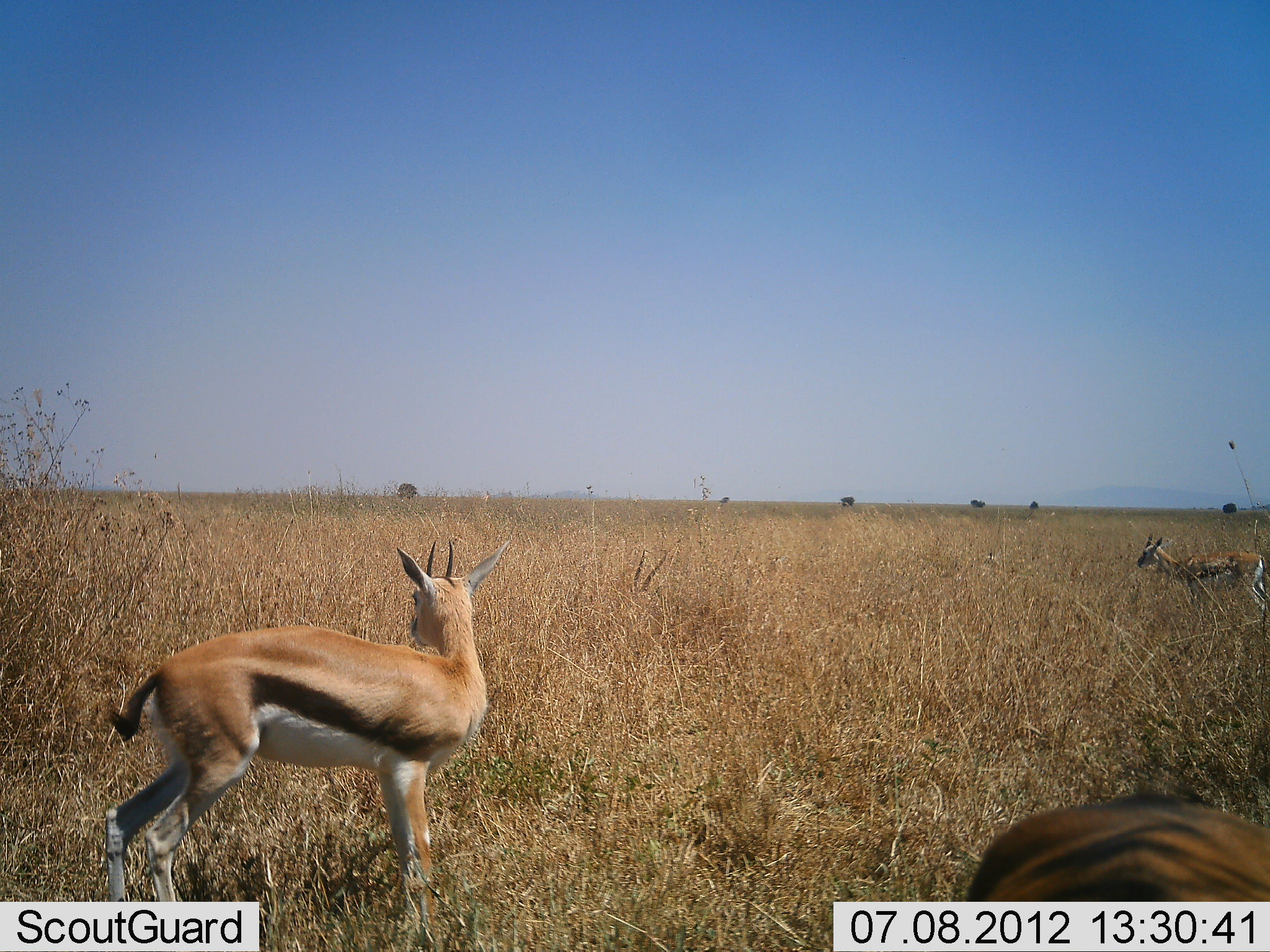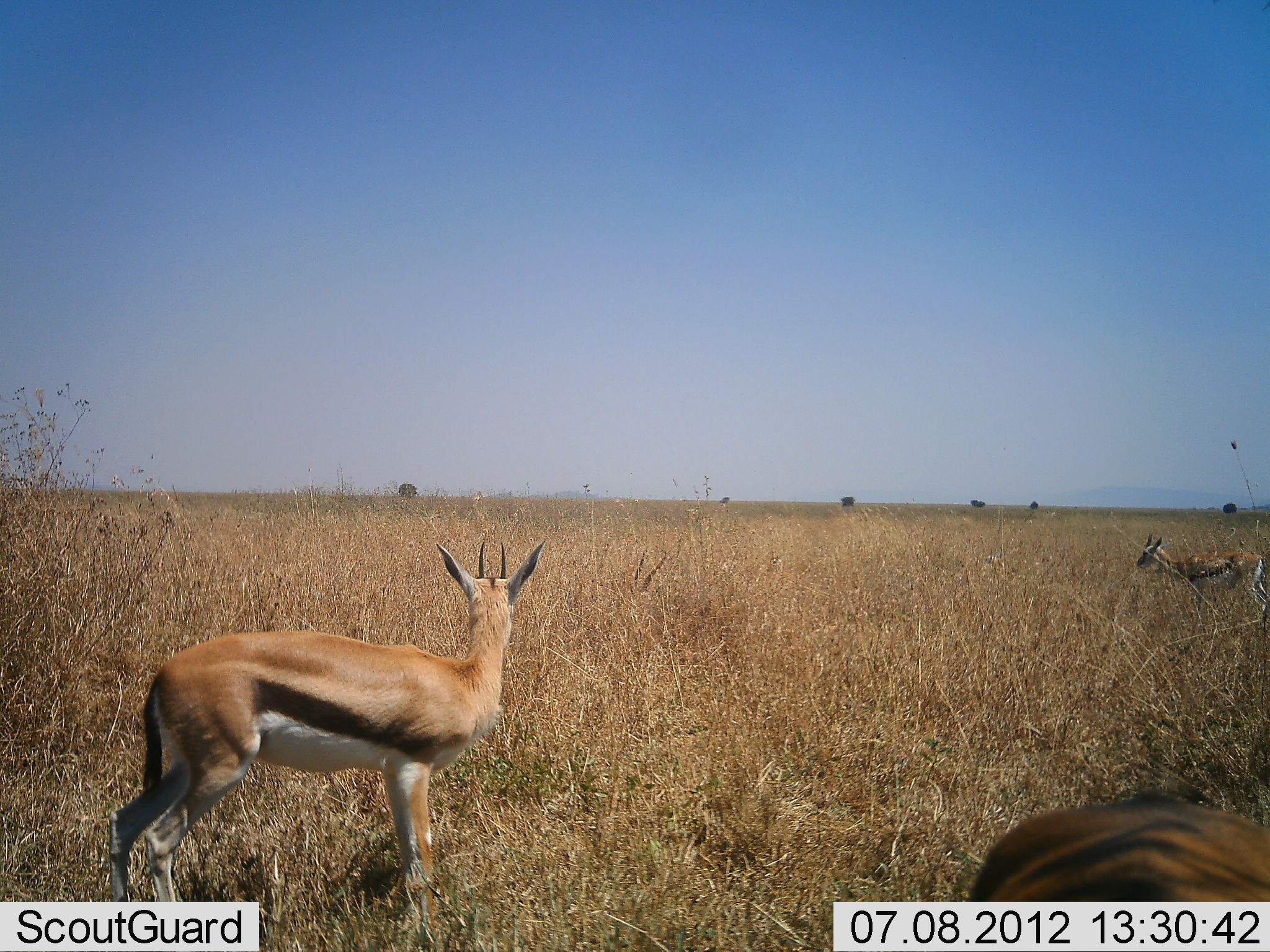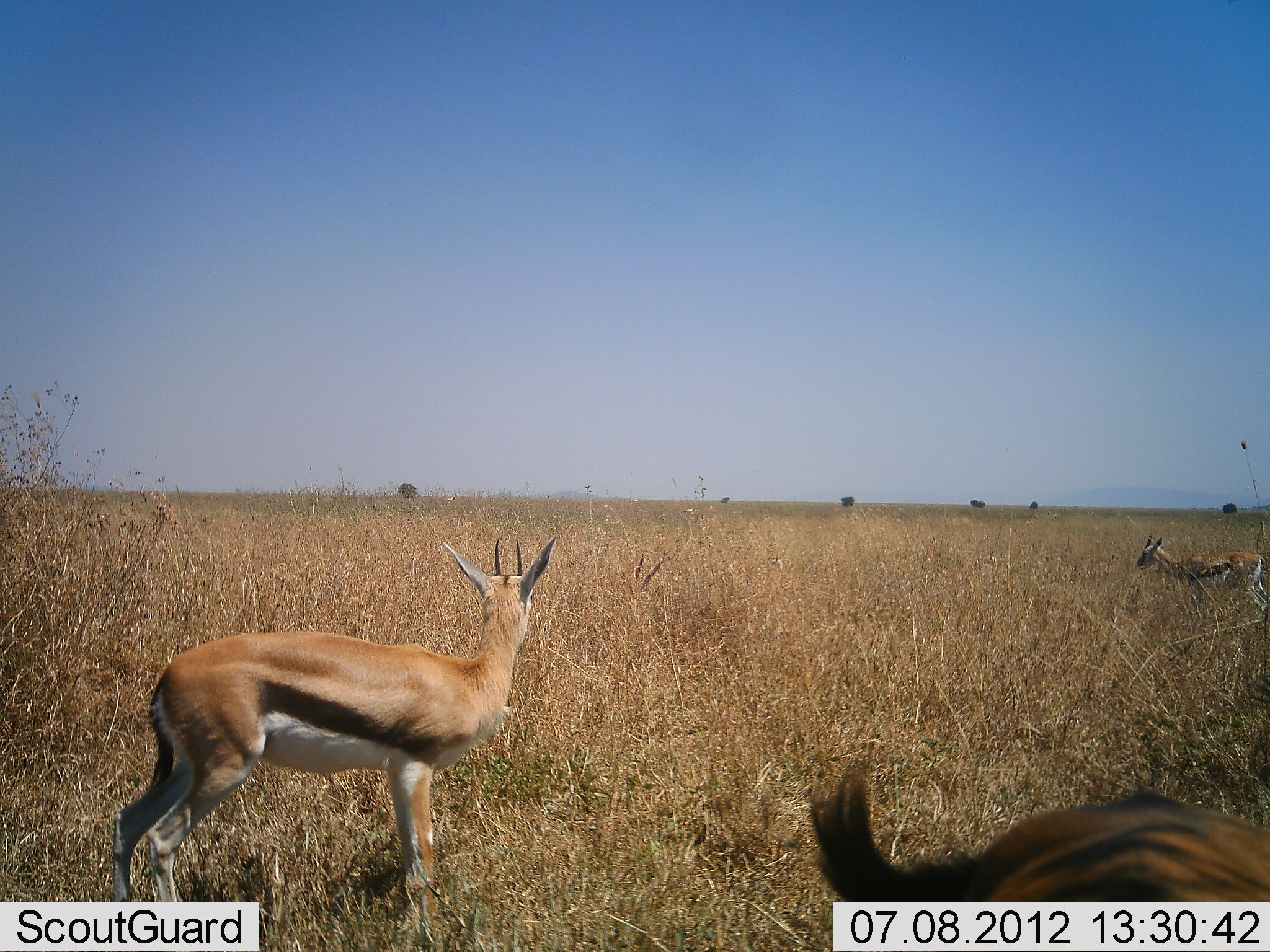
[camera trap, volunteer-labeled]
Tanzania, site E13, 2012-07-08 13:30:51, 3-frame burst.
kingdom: Animalia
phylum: Chordata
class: Mammalia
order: Artiodactyla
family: Bovidae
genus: Eudorcas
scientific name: Eudorcas thomsonii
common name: thomson's gazelle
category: gazellethomsons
Gazellethomsons (thomson's gazelle) (Eudorcas thomsonii), count 3. Behavior (volunteer vote fractions): standing 100%, resting 20%, moving 0%, interacting 0%. Young present (vote fraction): 0%. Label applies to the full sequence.